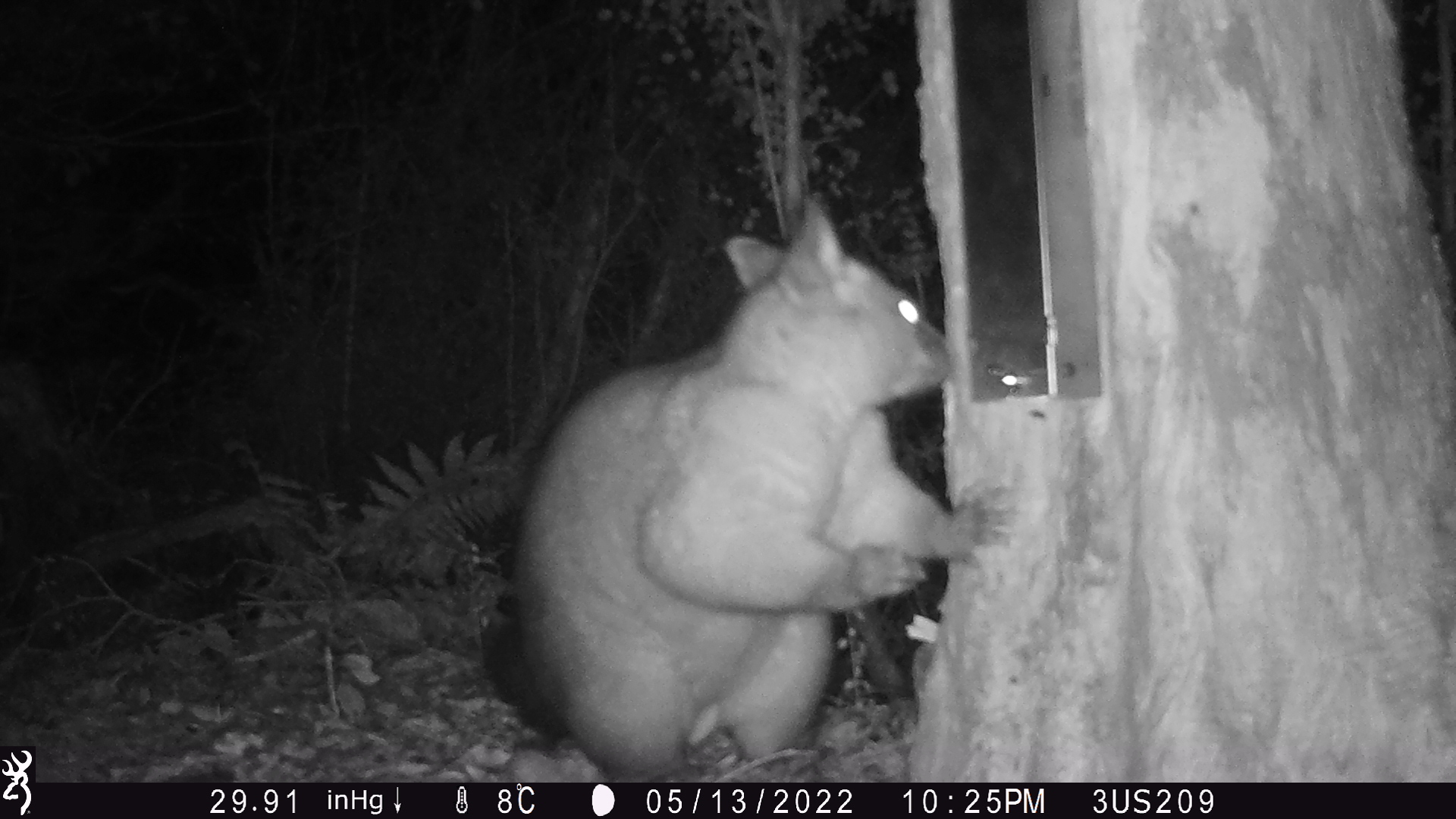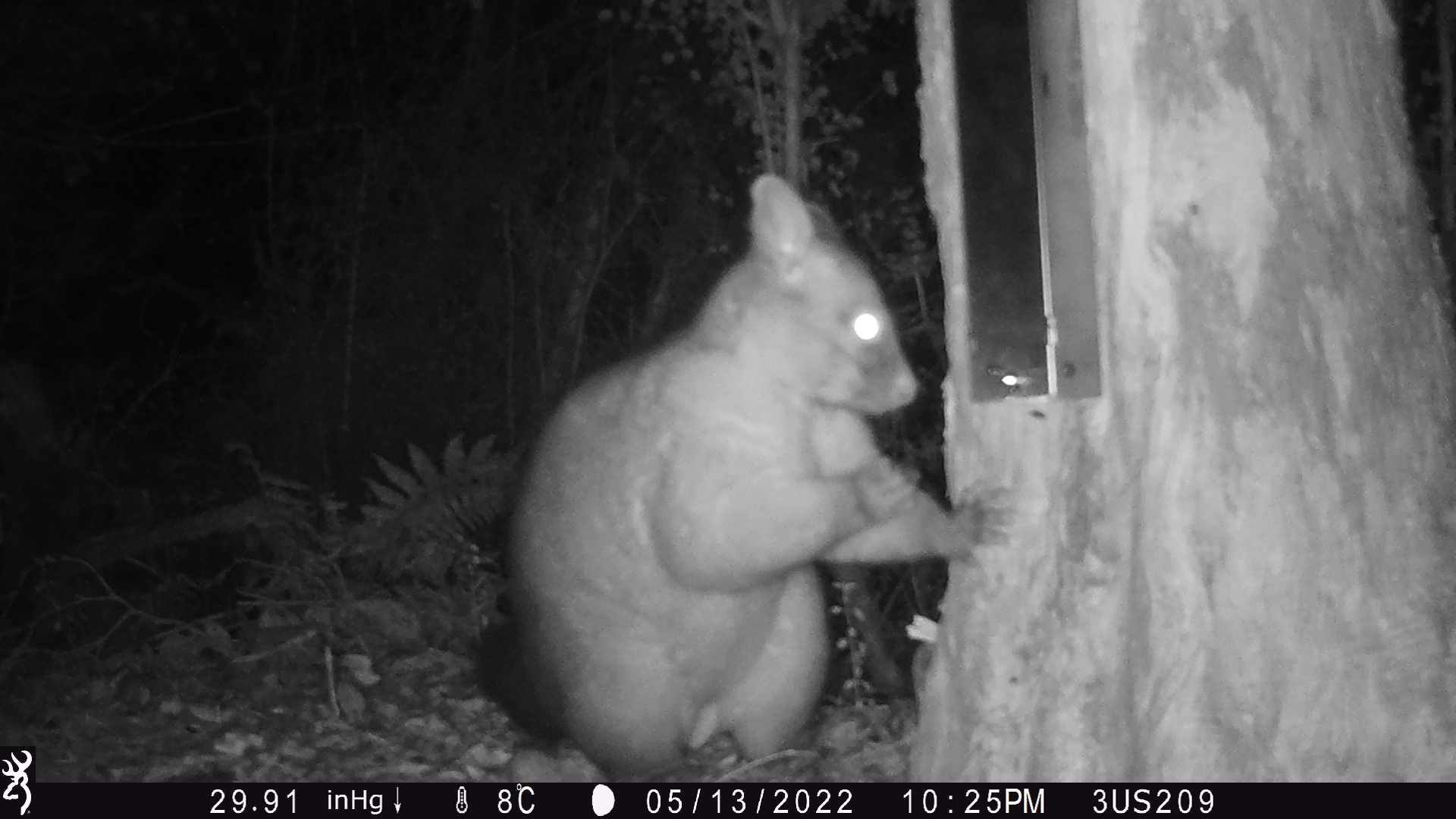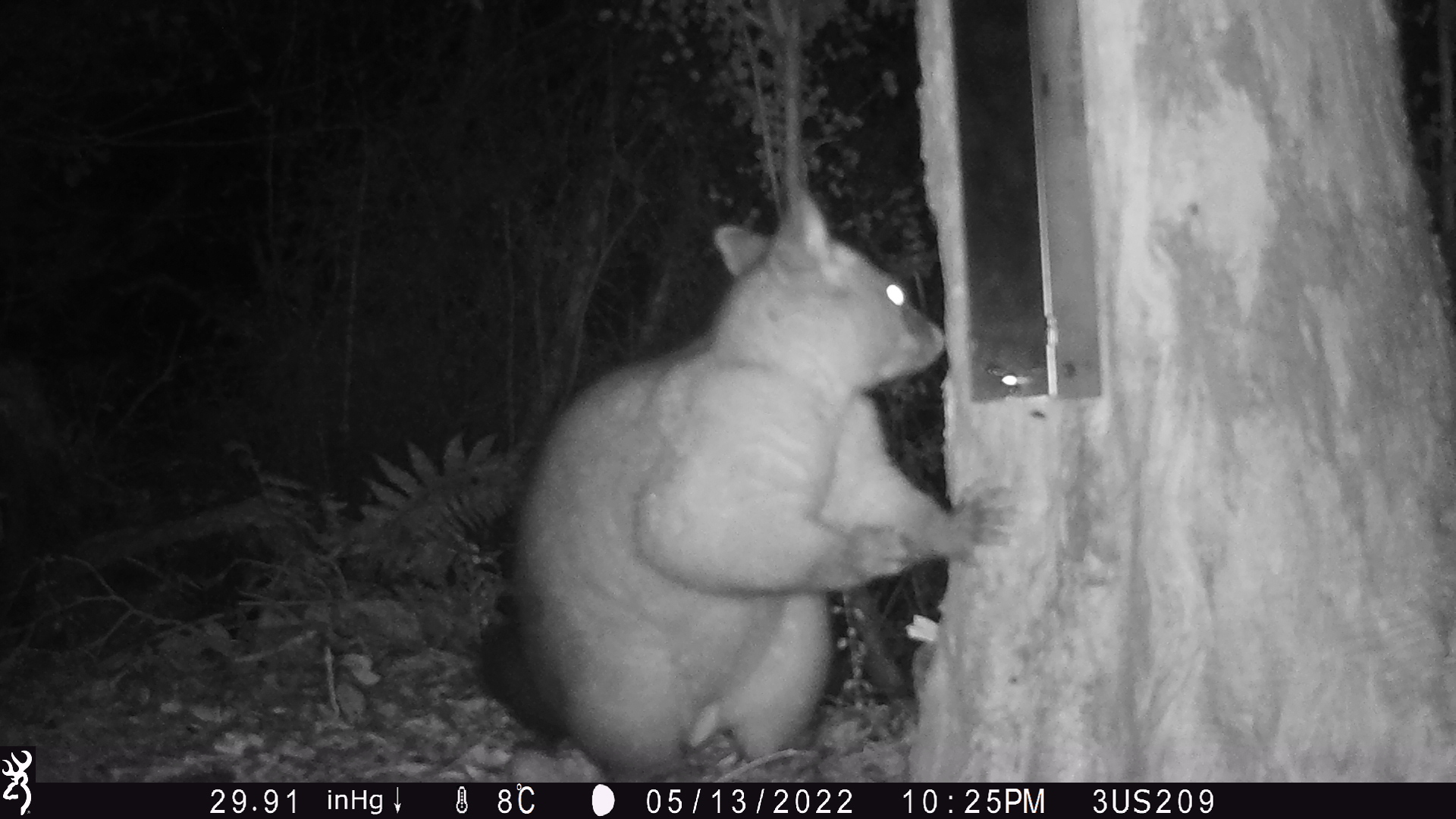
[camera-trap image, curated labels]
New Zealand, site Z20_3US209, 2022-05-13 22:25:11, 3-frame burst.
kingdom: Animalia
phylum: Chordata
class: Mammalia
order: Diprotodontia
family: Phalangeridae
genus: Trichosurus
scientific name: Trichosurus vulpecula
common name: common brushtail possum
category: possum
Possum (common brushtail possum) (Trichosurus vulpecula).